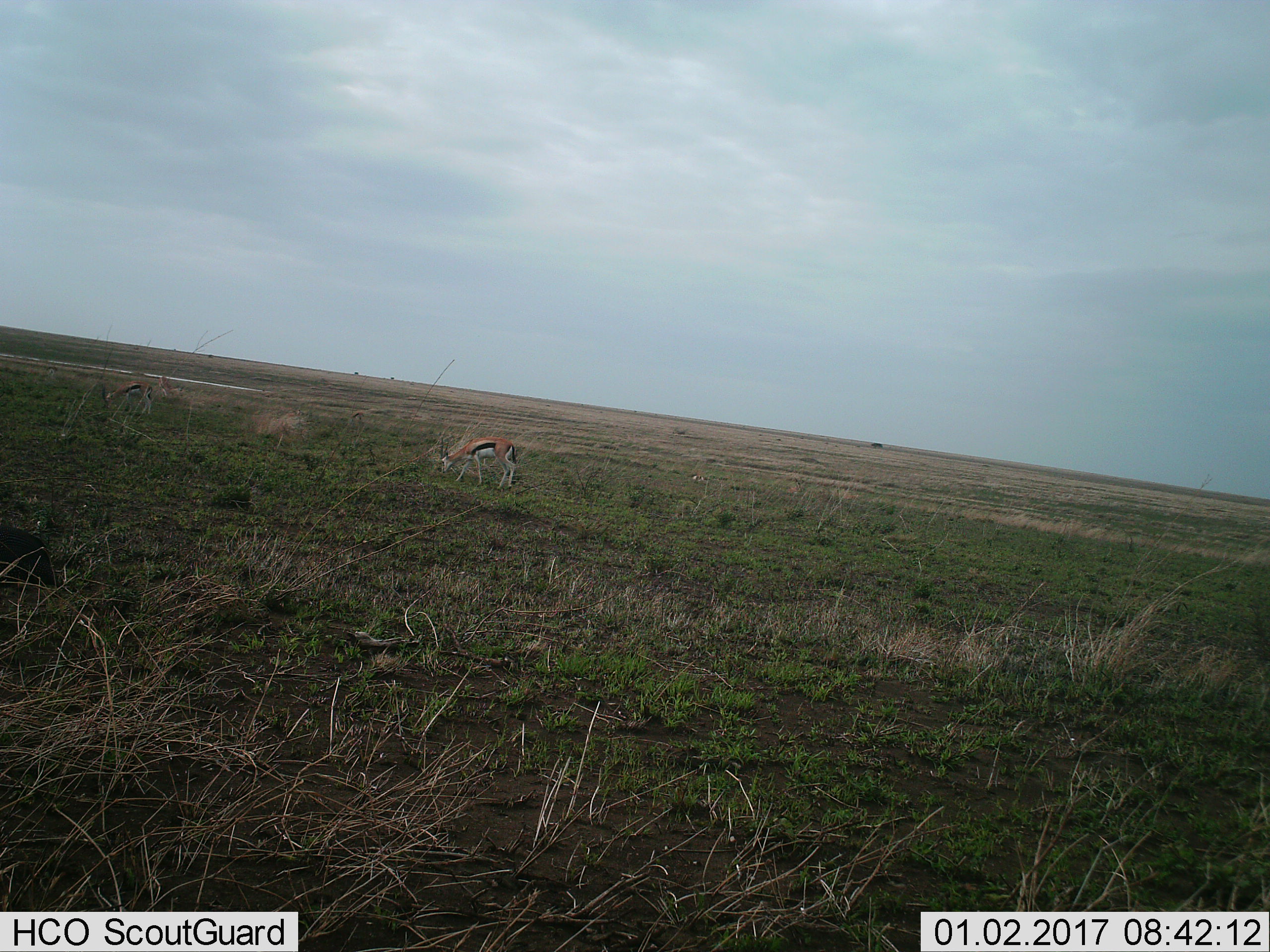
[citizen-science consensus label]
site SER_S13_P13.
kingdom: Animalia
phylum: Chordata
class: Mammalia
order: Artiodactyla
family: Bovidae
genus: Eudorcas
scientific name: Eudorcas thomsonii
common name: thomson's gazelle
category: gazellethomsons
Gazellethomsons (thomson's gazelle) (Eudorcas thomsonii), count 2. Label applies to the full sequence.